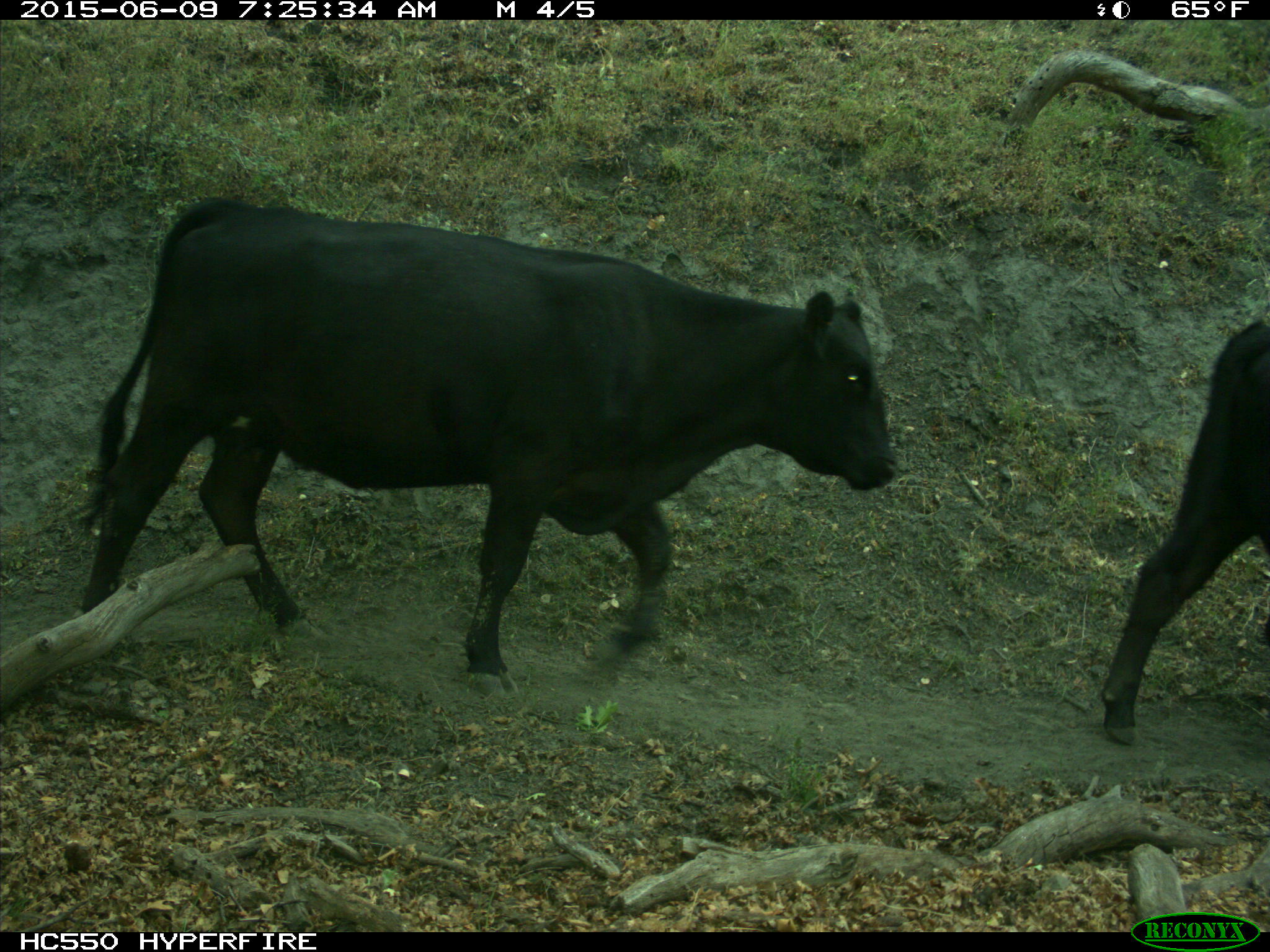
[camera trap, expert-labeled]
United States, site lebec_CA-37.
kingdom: Animalia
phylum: Chordata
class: Mammalia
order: Artiodactyla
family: Bovidae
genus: Bos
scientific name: Bos taurus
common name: domestic cow